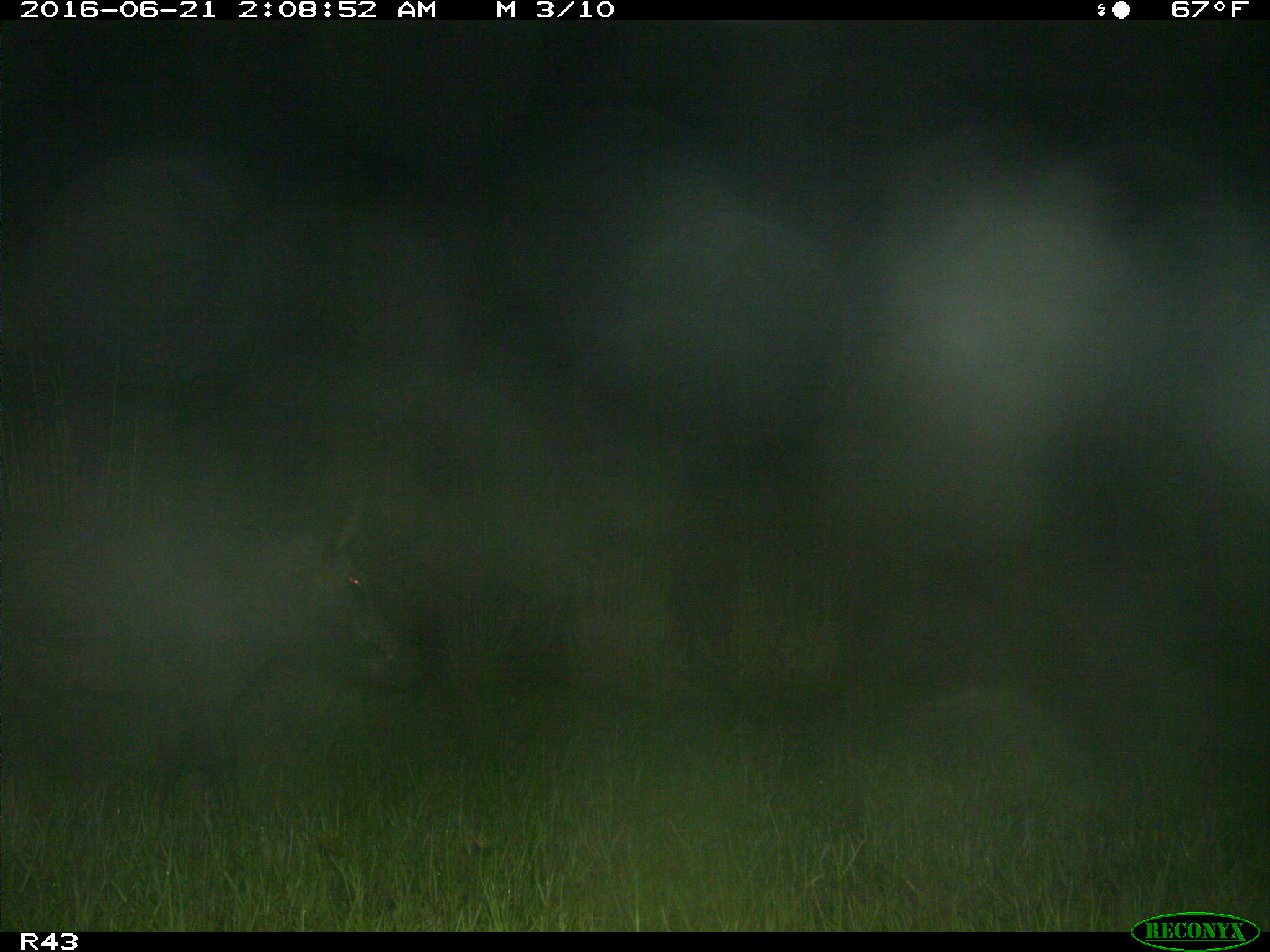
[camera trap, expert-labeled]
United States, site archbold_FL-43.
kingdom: Animalia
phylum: Chordata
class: Mammalia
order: Artiodactyla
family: Suidae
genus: Sus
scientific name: Sus scrofa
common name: wild boar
Sus scrofa (wild boar).